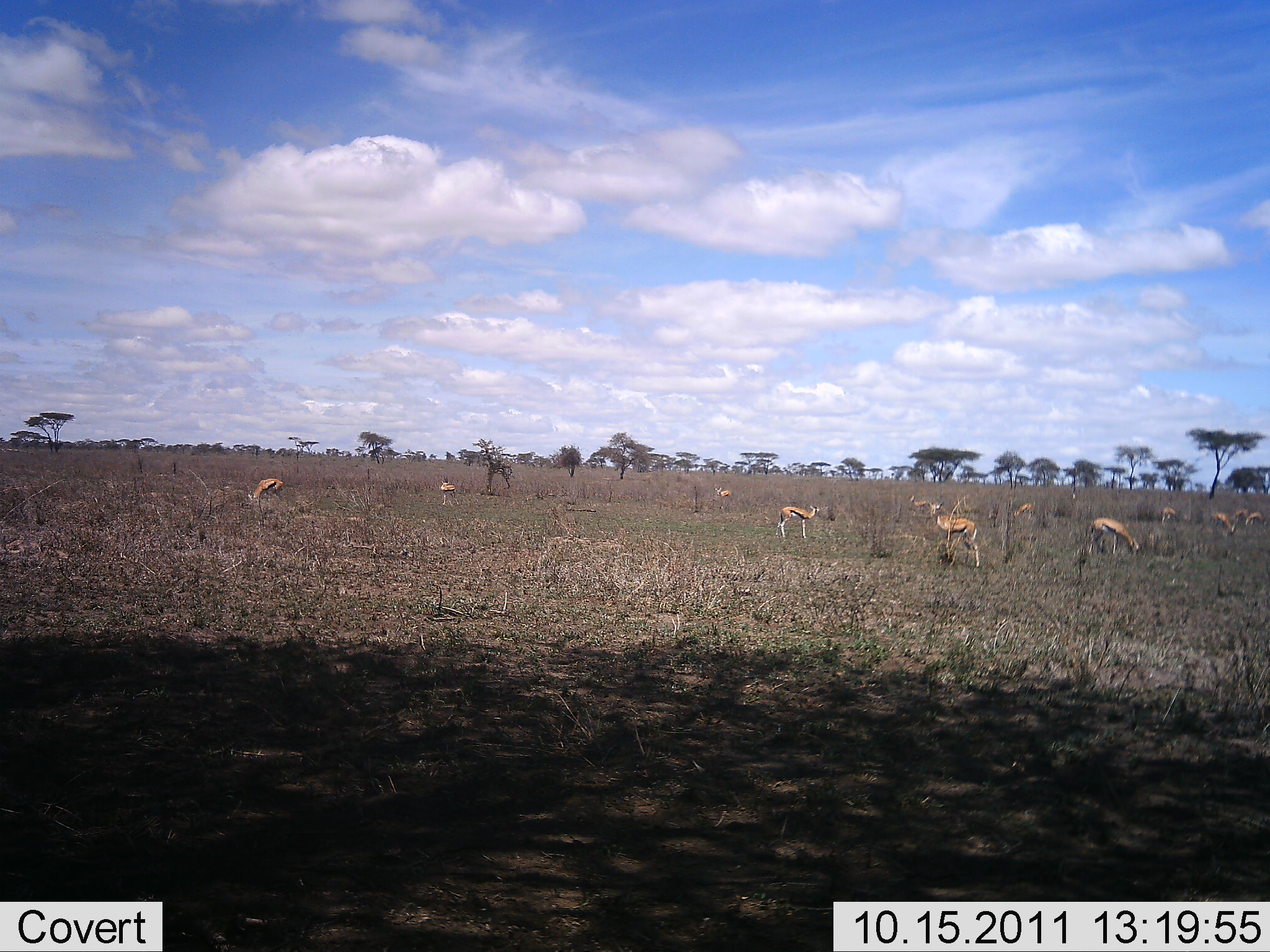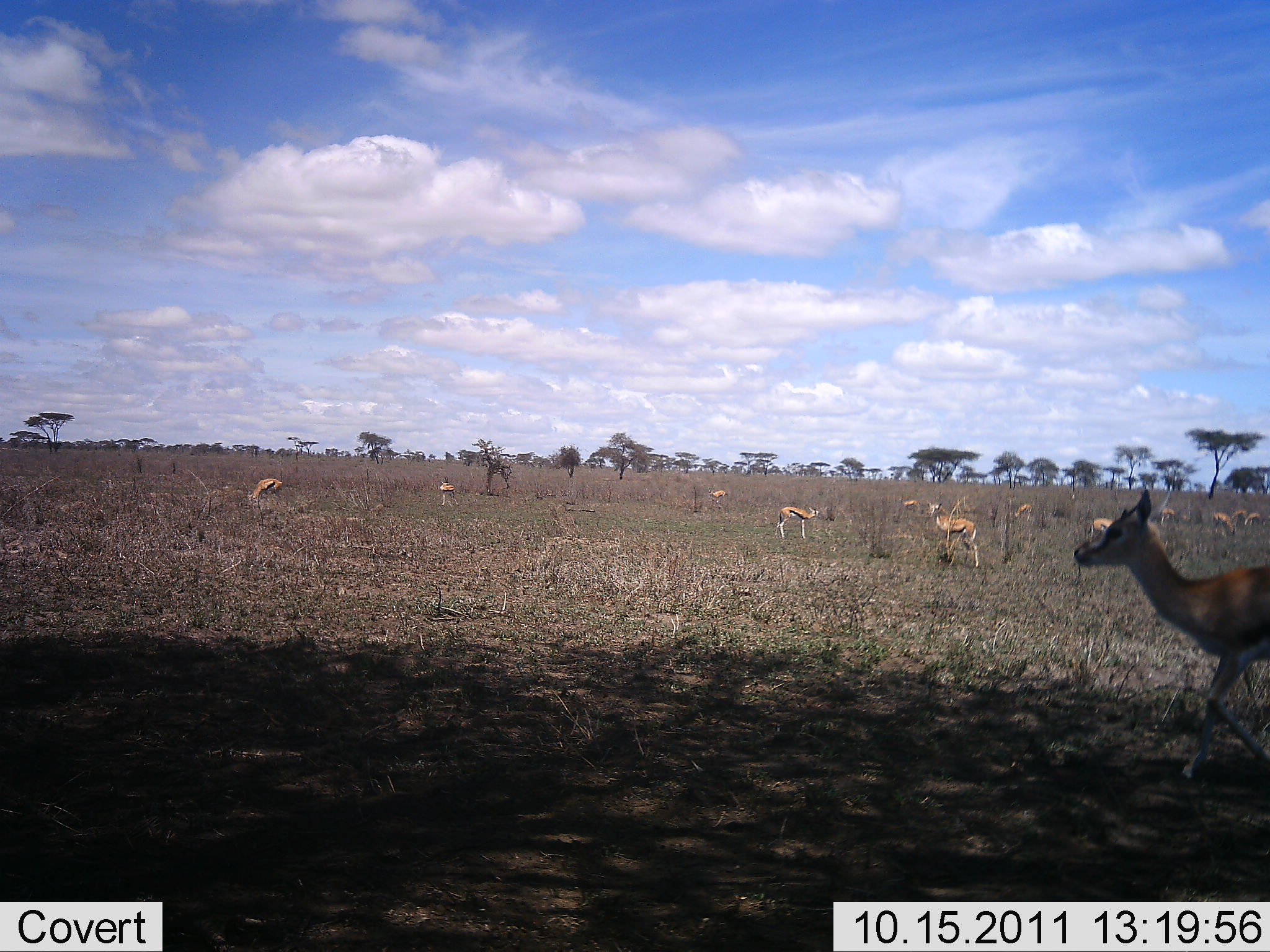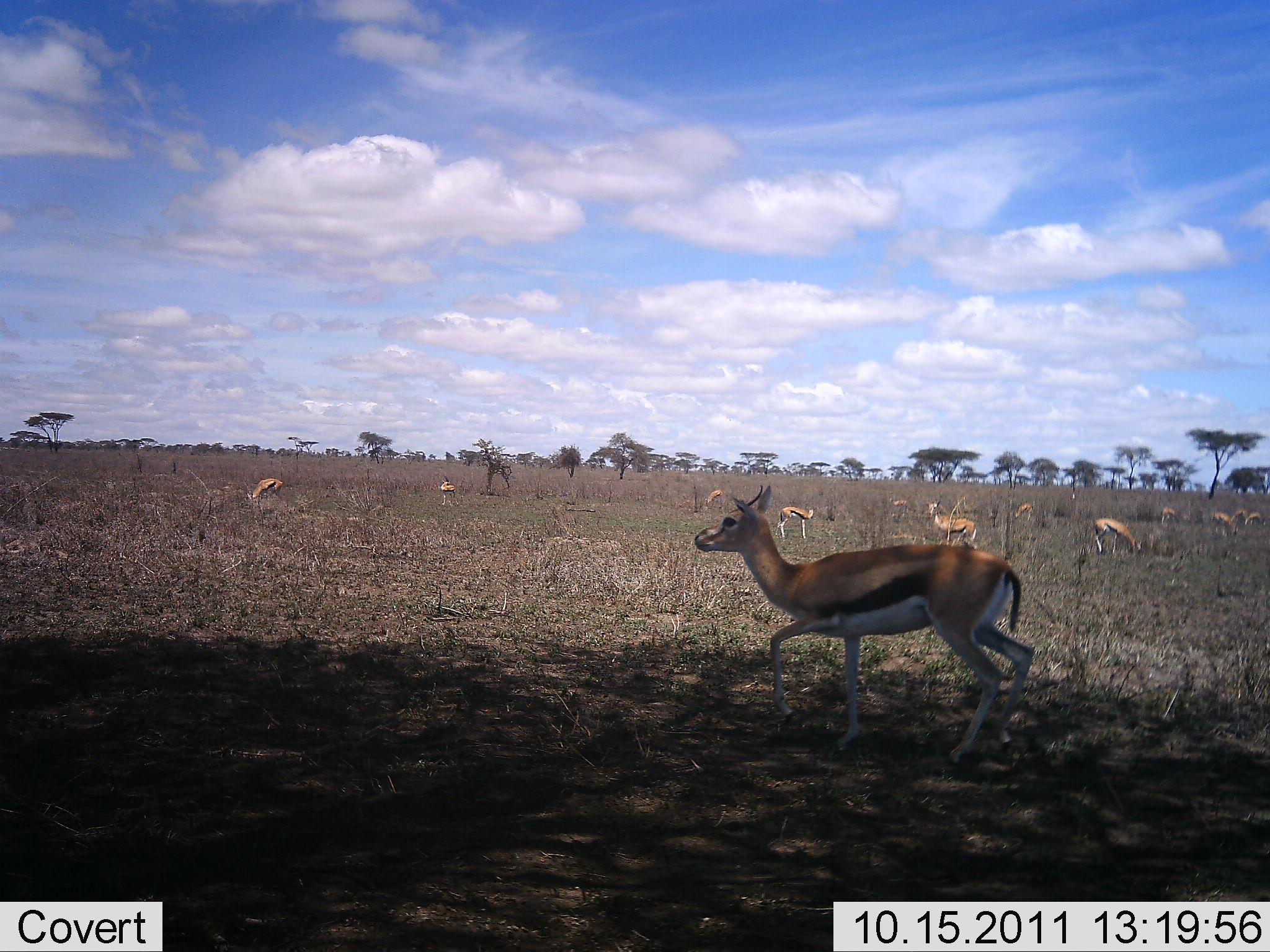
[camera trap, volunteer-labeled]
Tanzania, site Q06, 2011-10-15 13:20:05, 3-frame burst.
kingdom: Animalia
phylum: Chordata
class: Mammalia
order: Artiodactyla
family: Bovidae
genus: Eudorcas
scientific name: Eudorcas thomsonii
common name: thomson's gazelle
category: gazellethomsons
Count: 11-50.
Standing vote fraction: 64%.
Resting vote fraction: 0%.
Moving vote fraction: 64%.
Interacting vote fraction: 0%.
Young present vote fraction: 0%.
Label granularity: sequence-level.